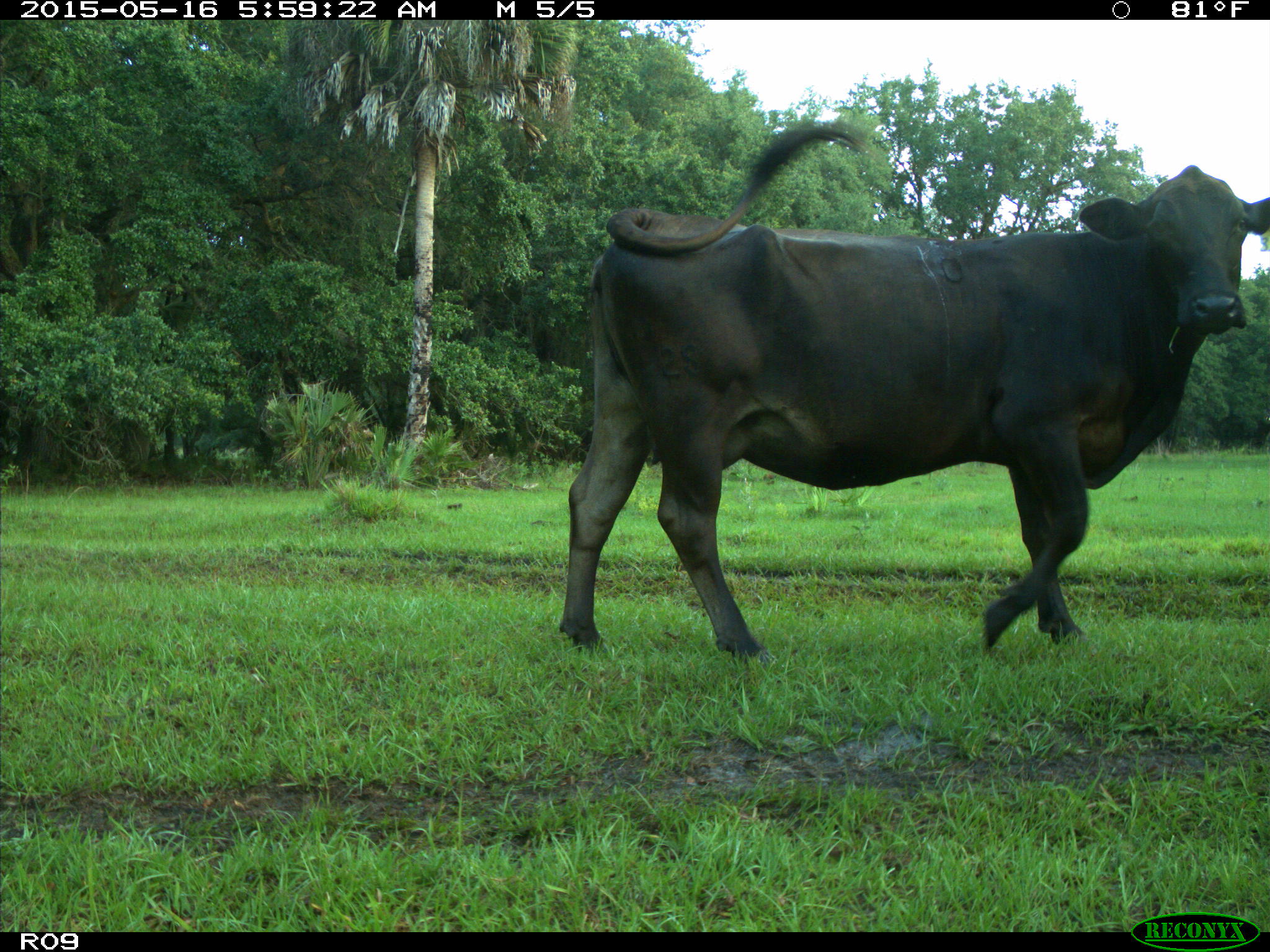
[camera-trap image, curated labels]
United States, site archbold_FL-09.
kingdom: Animalia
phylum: Chordata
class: Mammalia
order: Artiodactyla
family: Bovidae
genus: Bos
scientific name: Bos taurus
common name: domestic cow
Bos taurus (domestic cow).